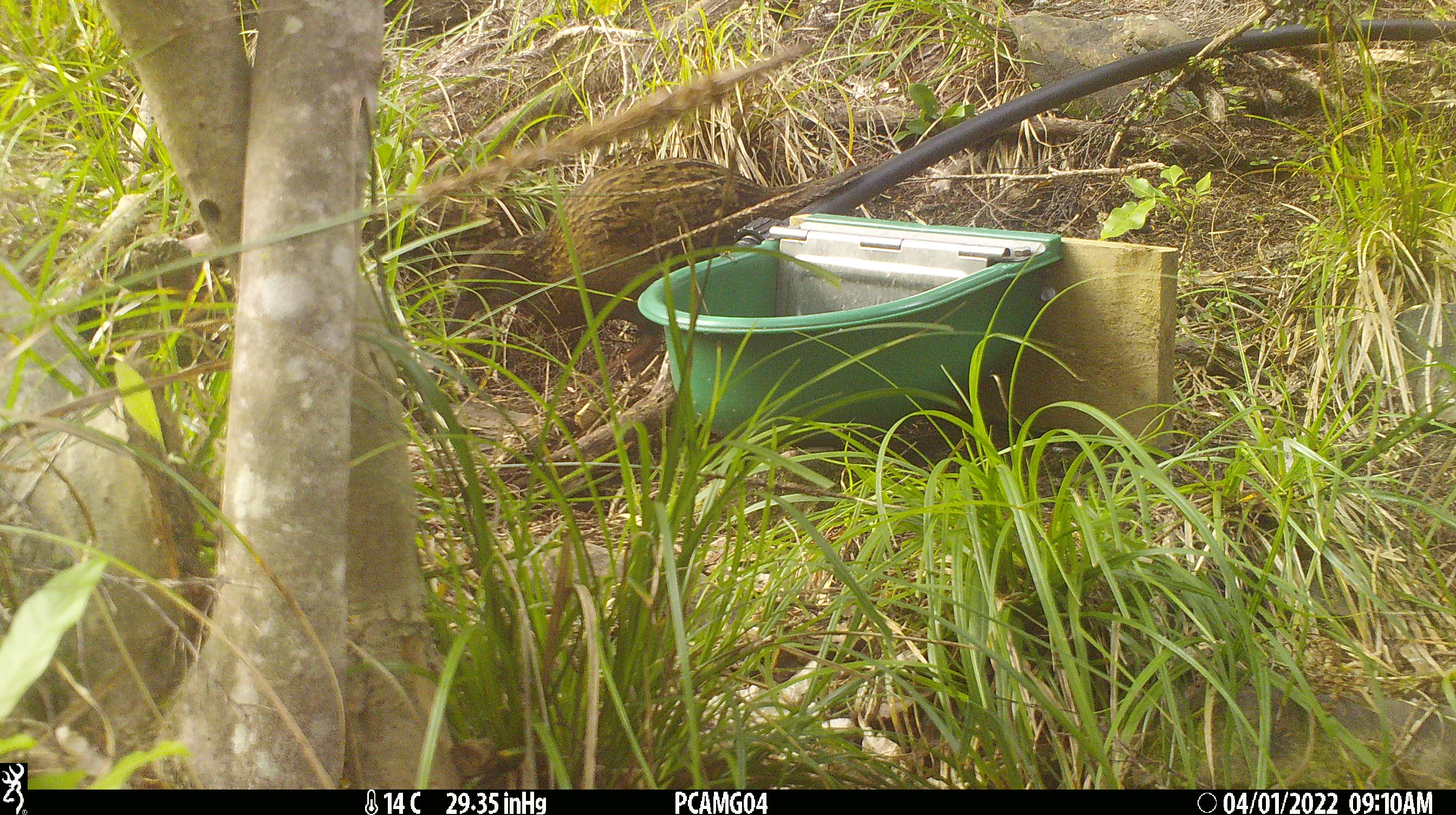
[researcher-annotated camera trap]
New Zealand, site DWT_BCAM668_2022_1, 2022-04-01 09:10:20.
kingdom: Animalia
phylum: Chordata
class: Aves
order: Gruiformes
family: Rallidae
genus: Gallirallus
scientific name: Gallirallus australis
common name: weka